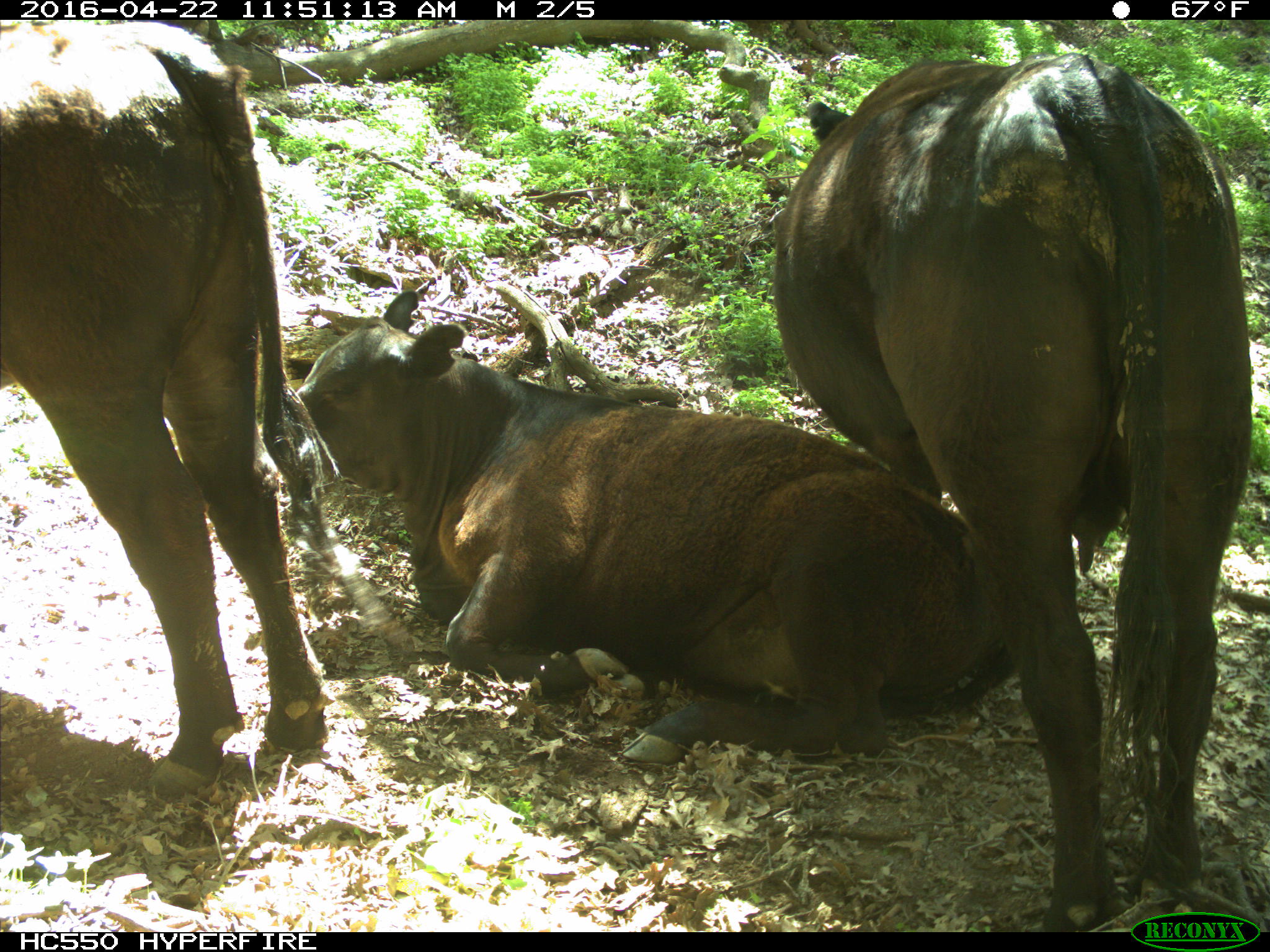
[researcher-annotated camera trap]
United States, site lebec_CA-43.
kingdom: Animalia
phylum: Chordata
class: Mammalia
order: Artiodactyla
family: Bovidae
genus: Bos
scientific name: Bos taurus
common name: domestic cow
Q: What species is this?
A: Bos taurus (domestic cow).